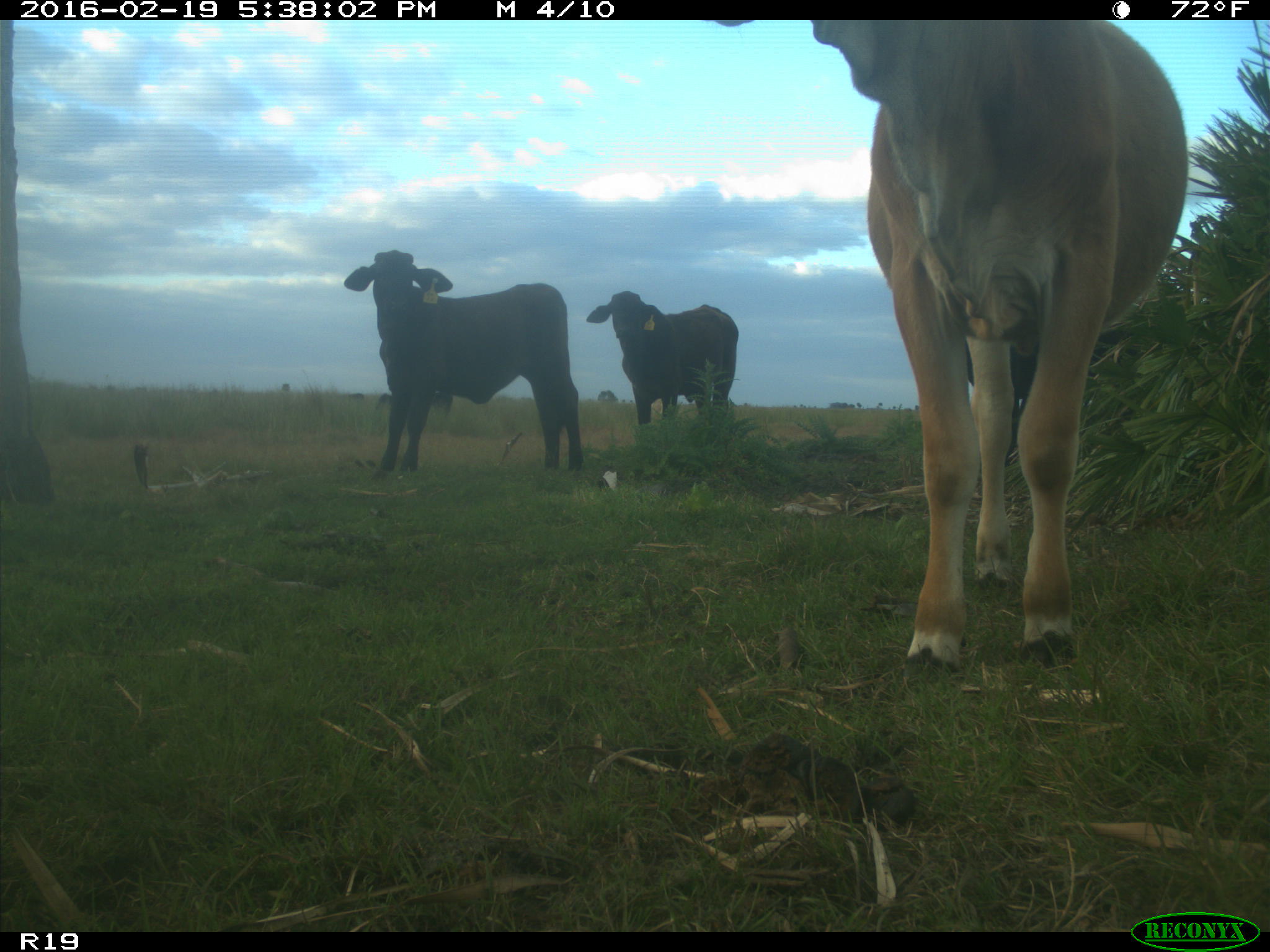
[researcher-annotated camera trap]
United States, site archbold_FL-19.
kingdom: Animalia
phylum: Chordata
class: Mammalia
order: Artiodactyla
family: Bovidae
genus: Bos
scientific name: Bos taurus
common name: domestic cow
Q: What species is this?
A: Bos taurus (domestic cow).